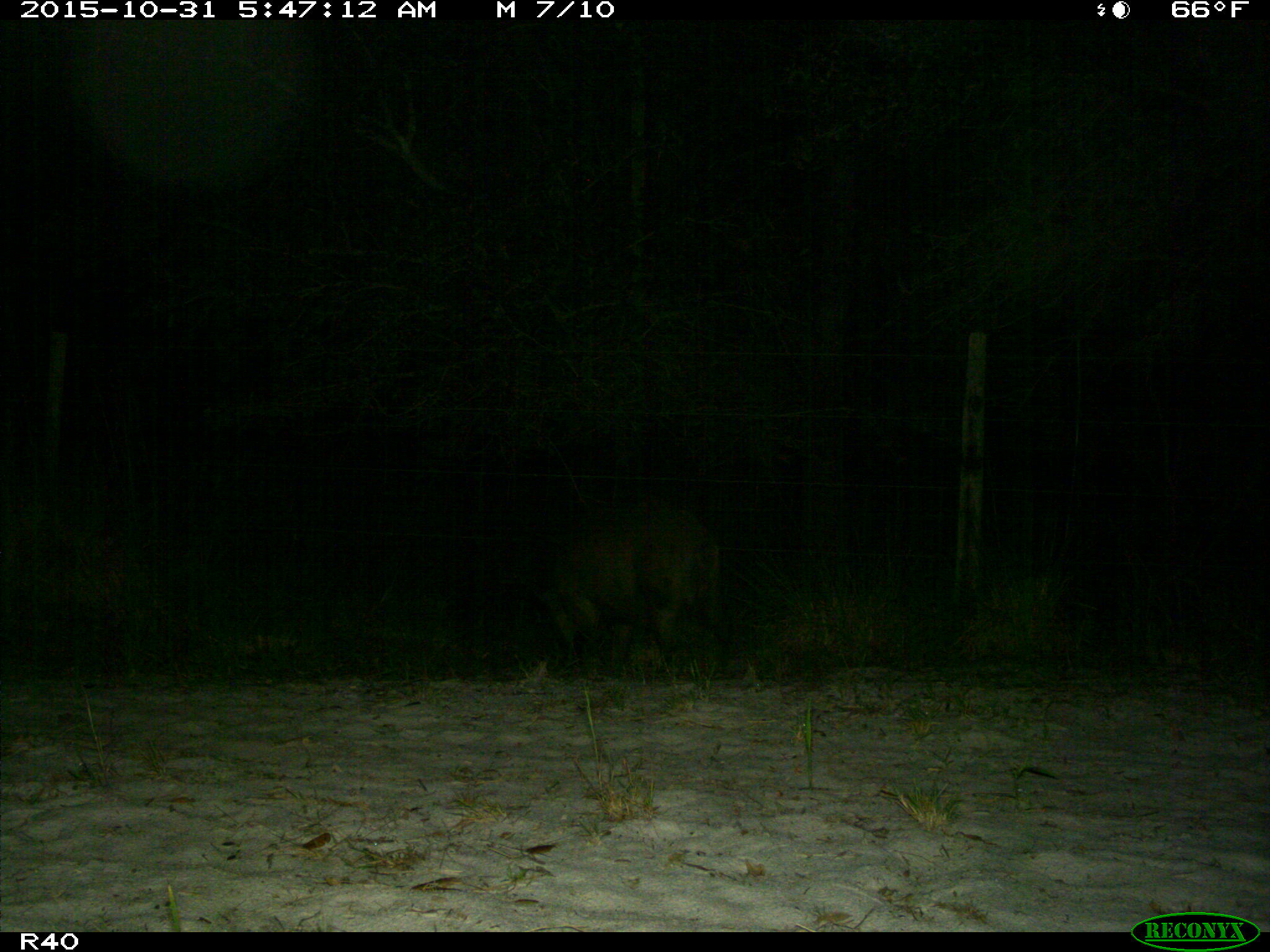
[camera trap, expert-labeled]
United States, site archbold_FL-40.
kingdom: Animalia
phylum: Chordata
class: Mammalia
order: Artiodactyla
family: Suidae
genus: Sus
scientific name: Sus scrofa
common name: wild boar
Sus scrofa (wild boar).